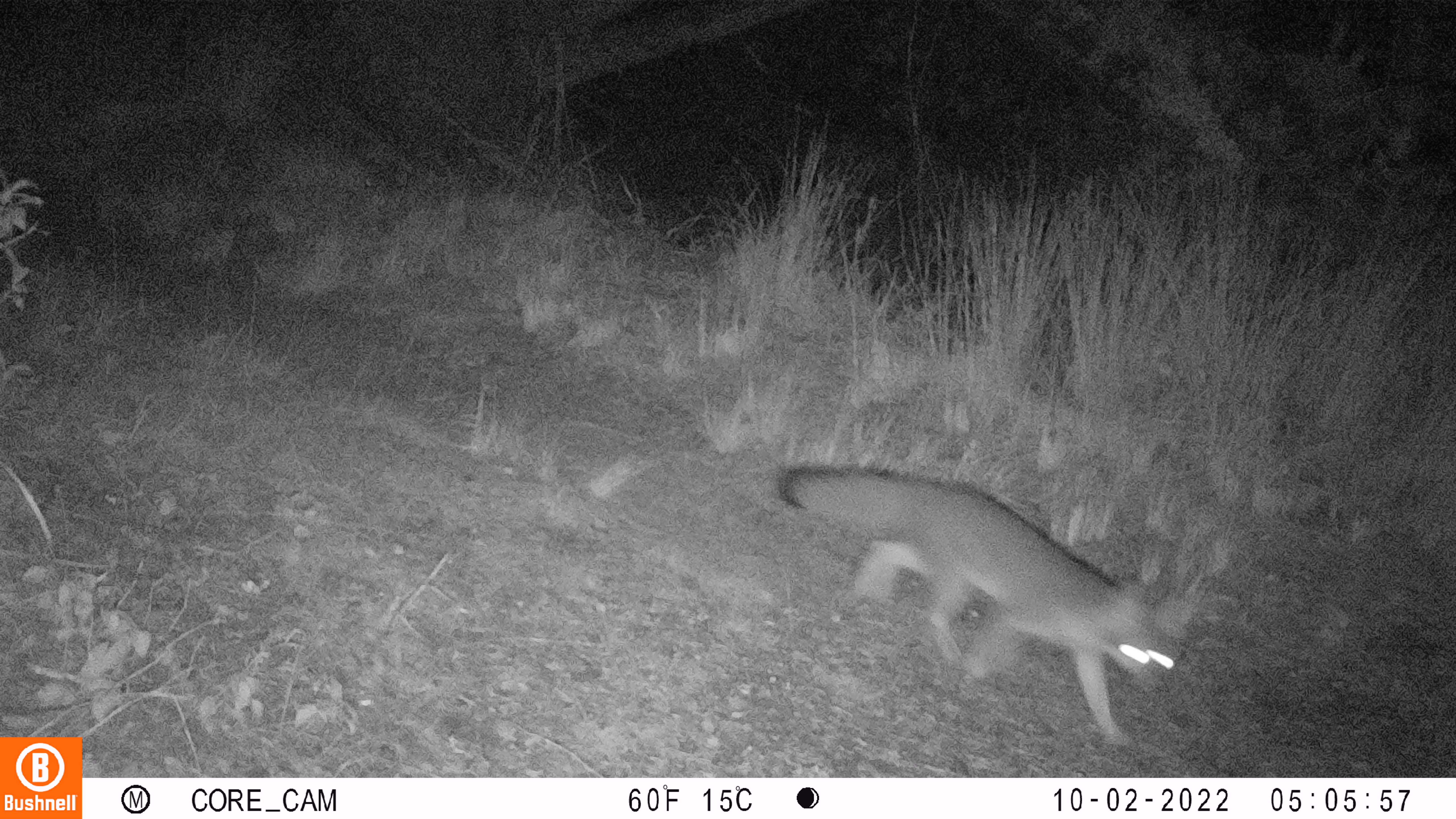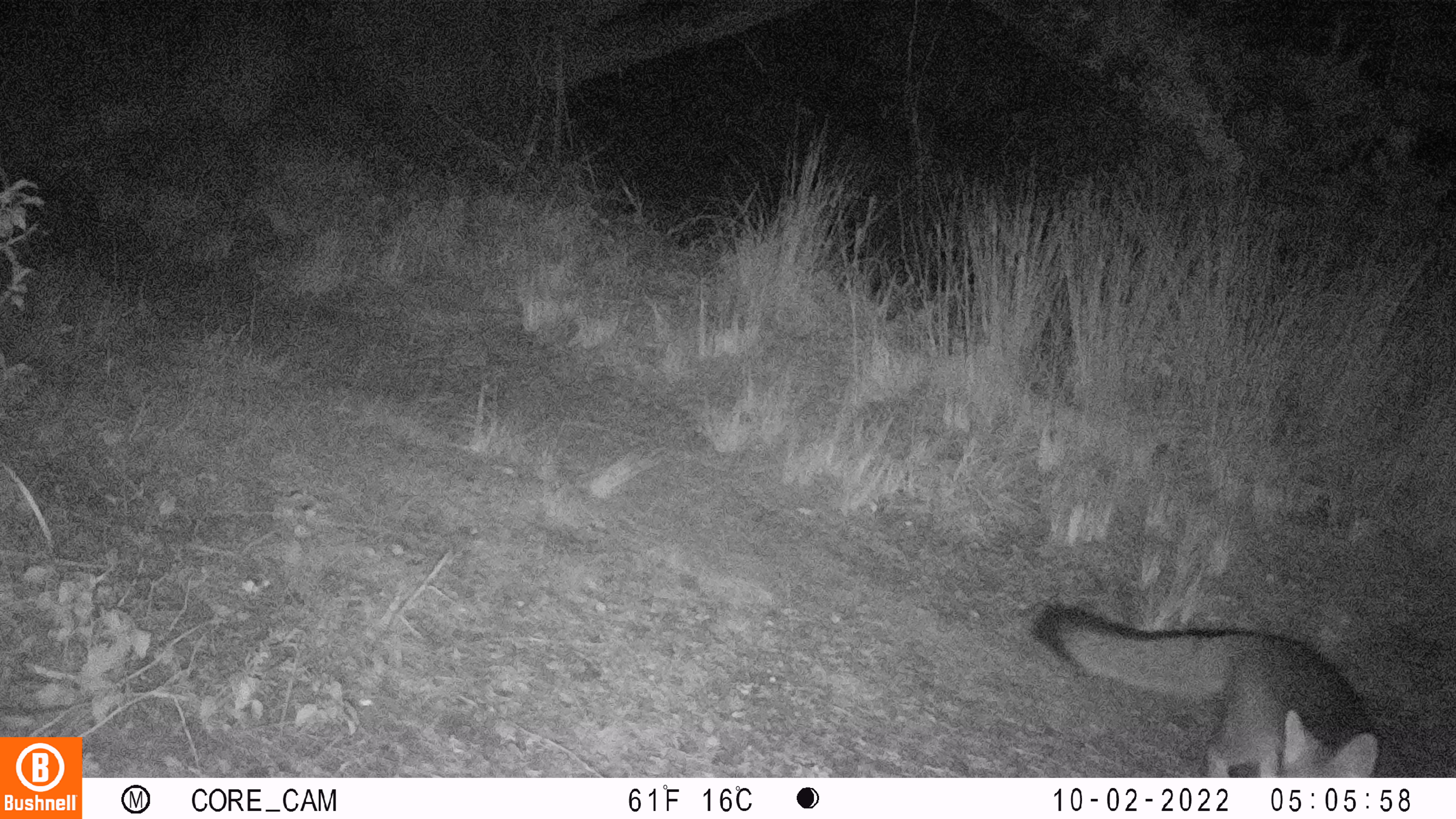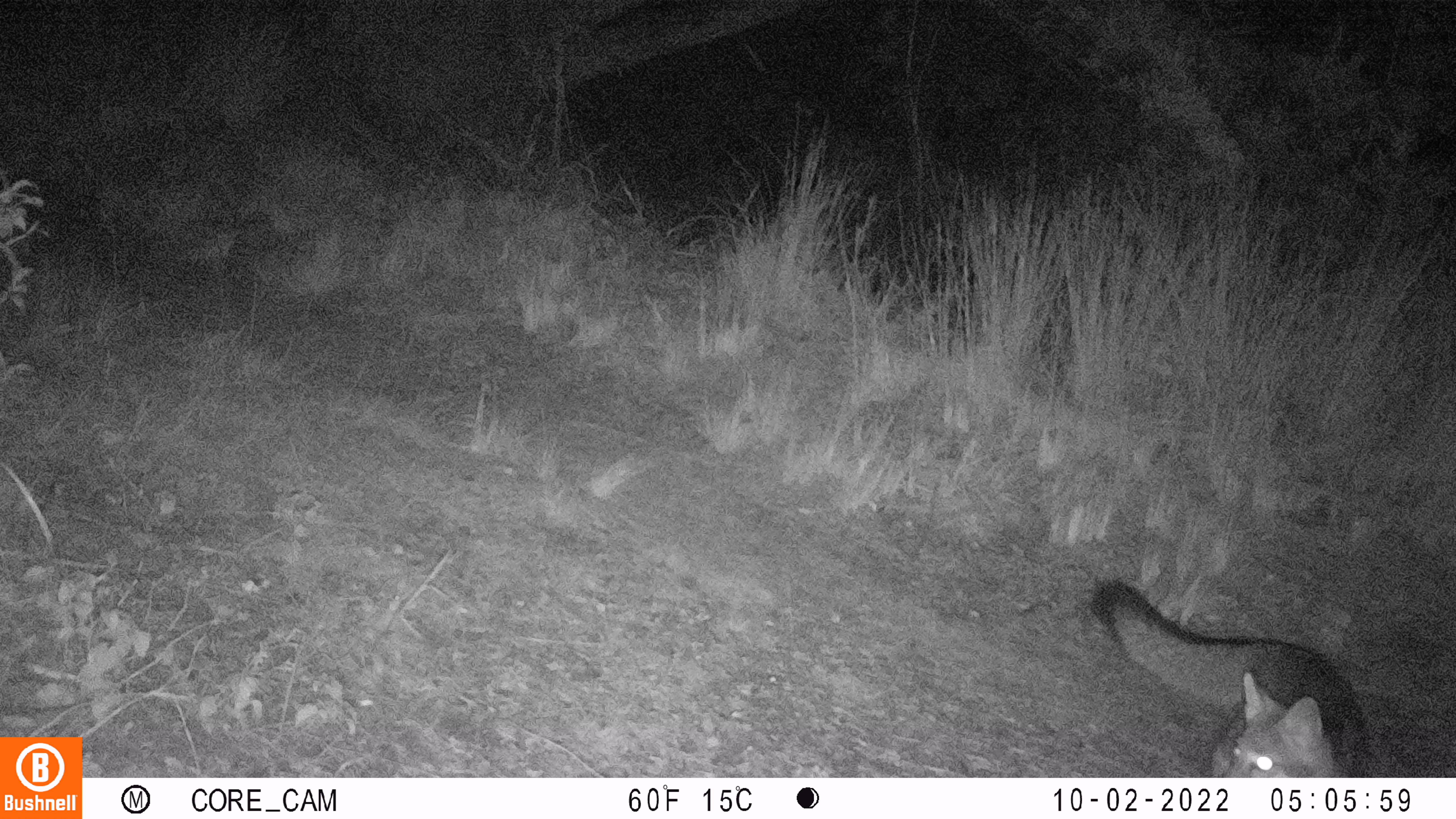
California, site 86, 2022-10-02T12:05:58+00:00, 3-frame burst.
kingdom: Animalia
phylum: Chordata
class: Mammalia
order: Carnivora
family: Canidae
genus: Urocyon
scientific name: Urocyon cinereoargenteus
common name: gray fox